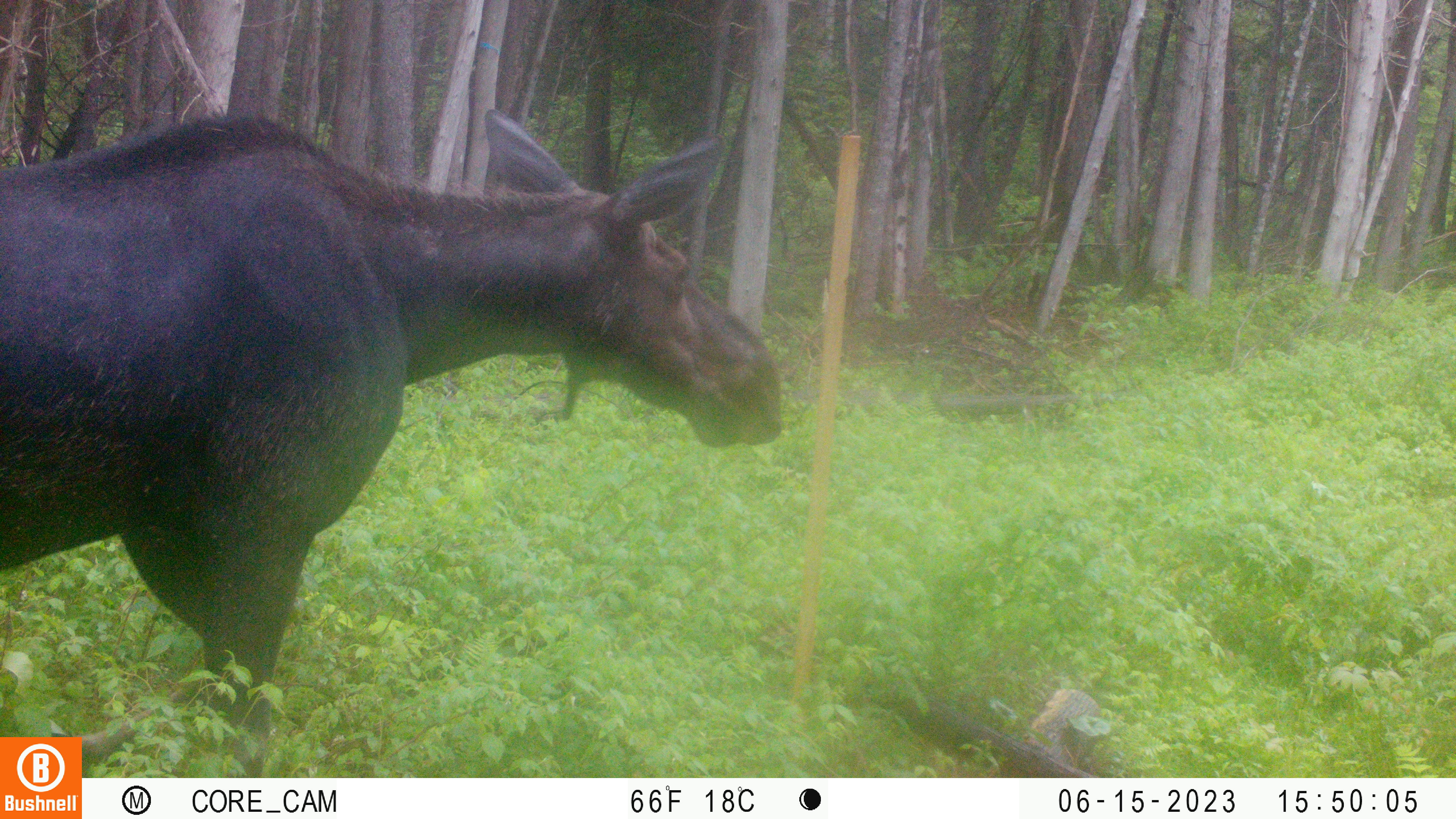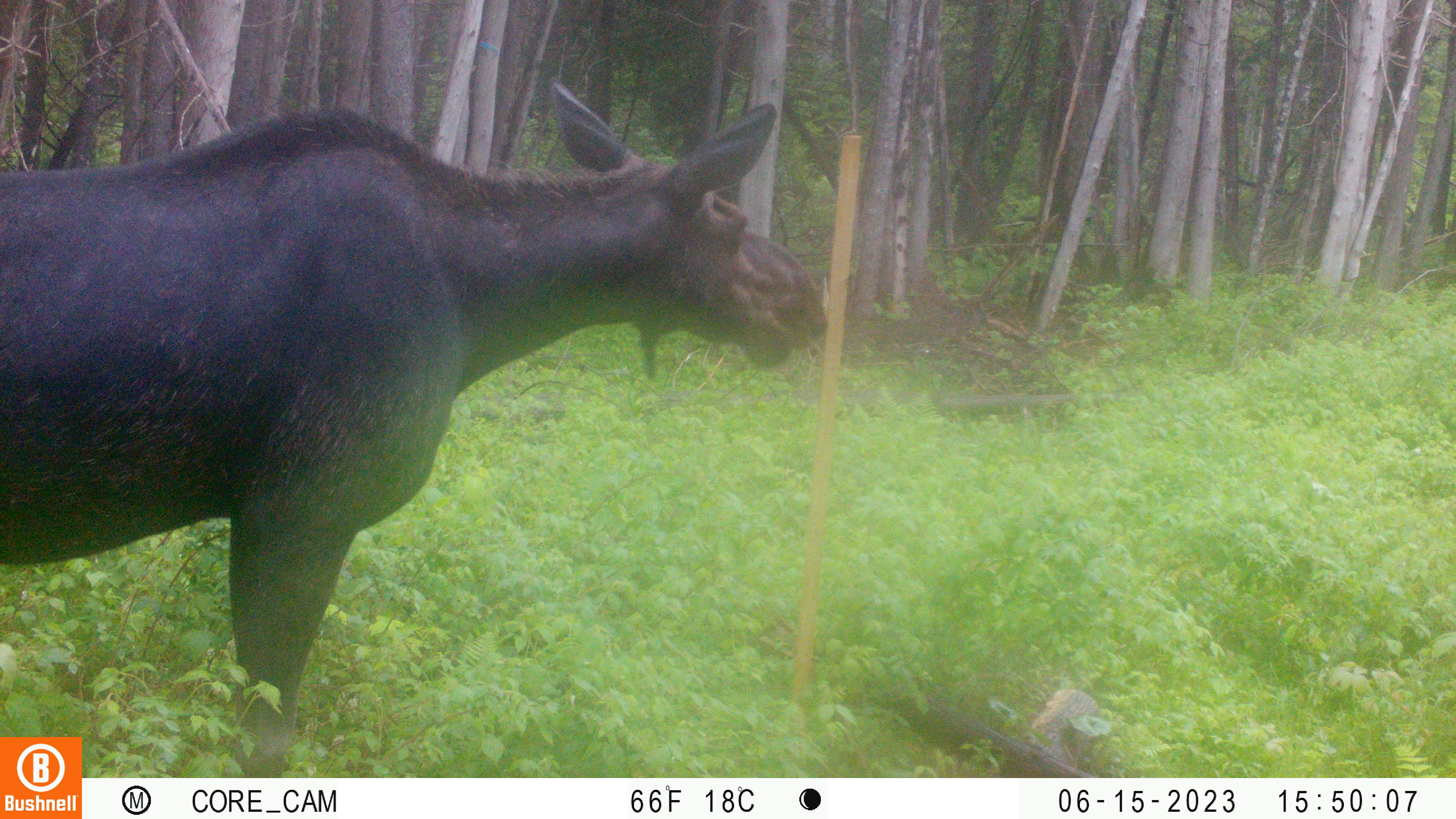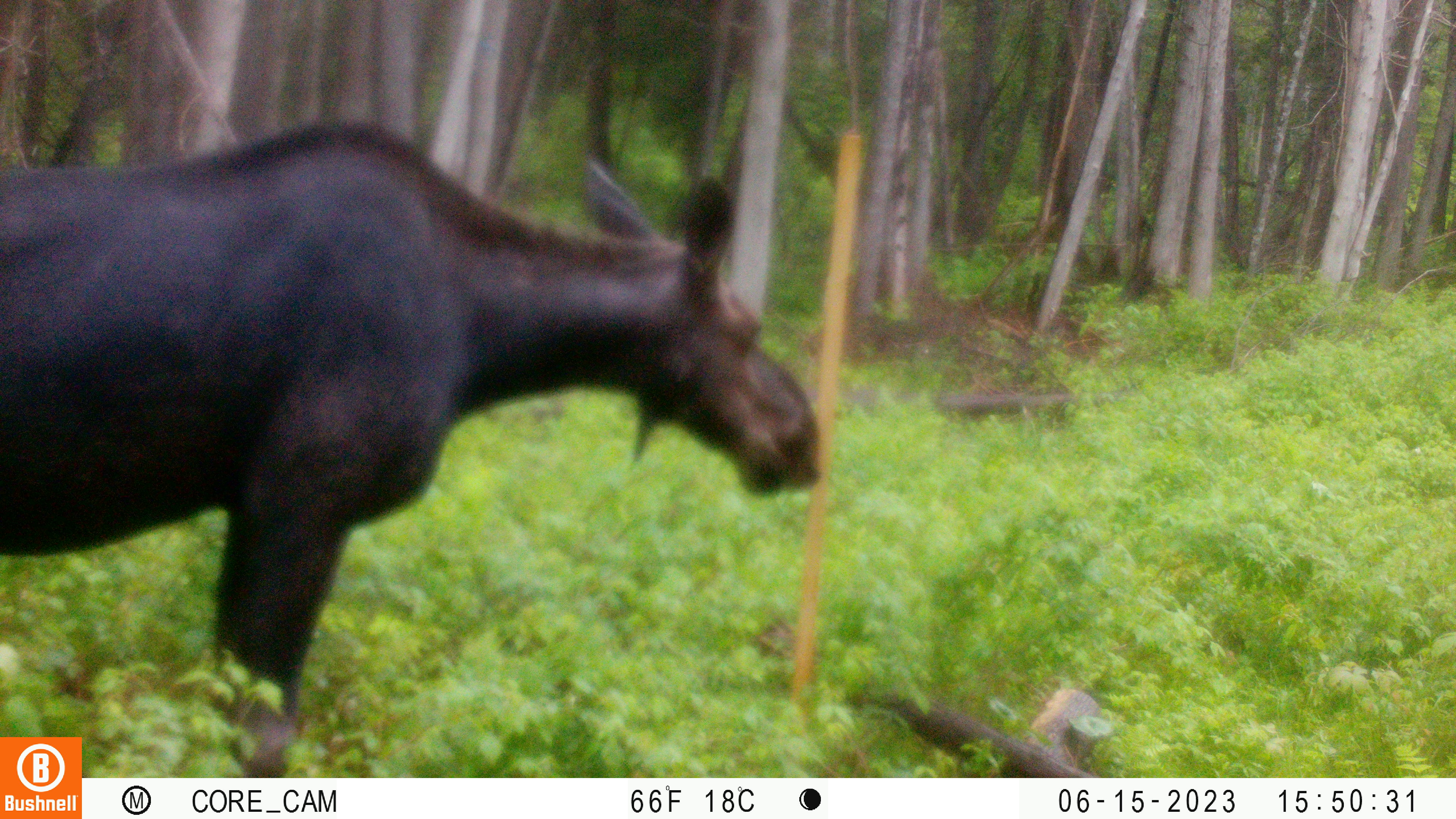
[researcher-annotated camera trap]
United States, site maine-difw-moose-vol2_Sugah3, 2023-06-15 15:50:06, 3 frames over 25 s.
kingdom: Animalia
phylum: Chordata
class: Mammalia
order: Artiodactyla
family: Cervidae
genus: Alces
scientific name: Alces alces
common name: moose